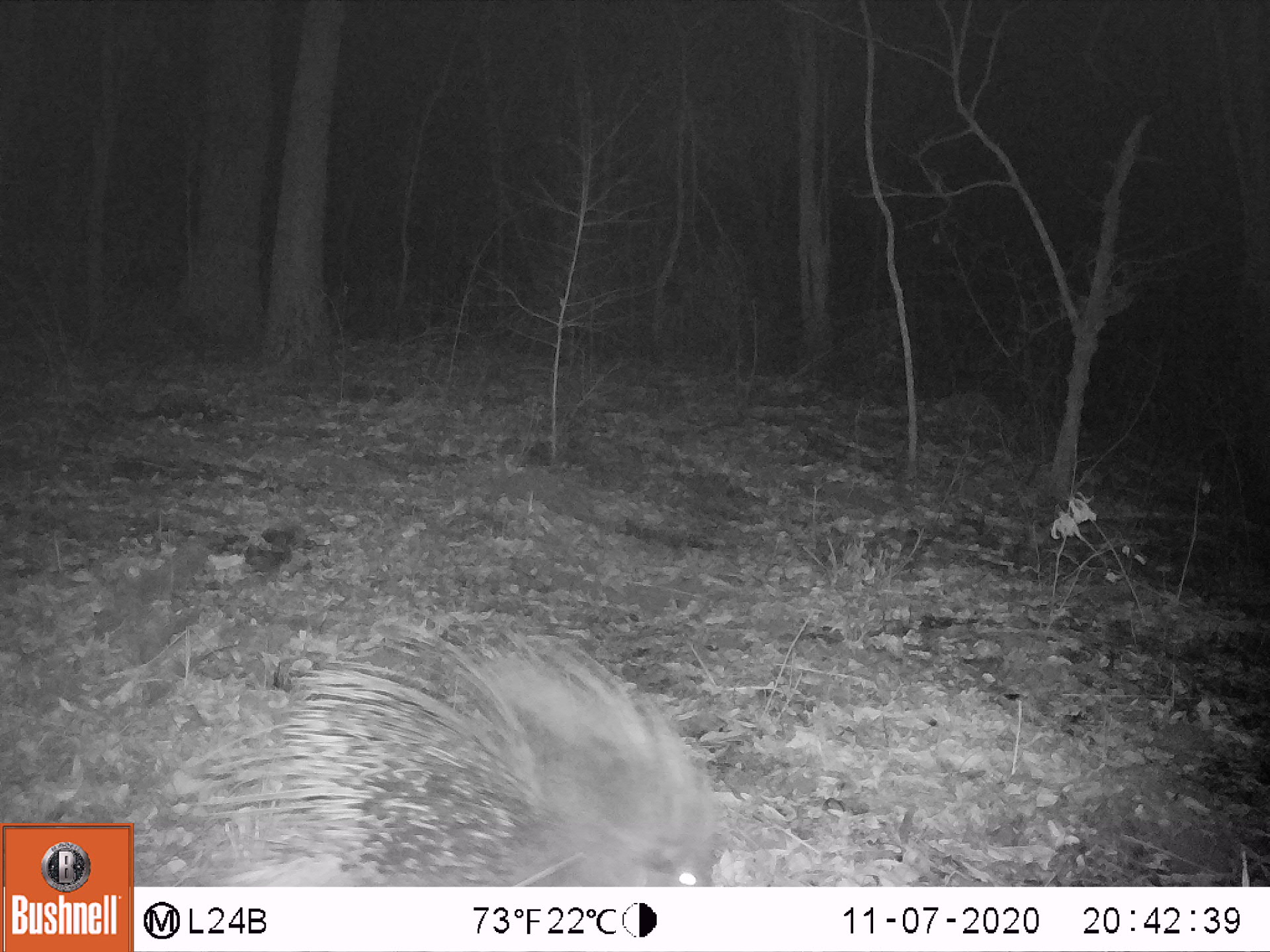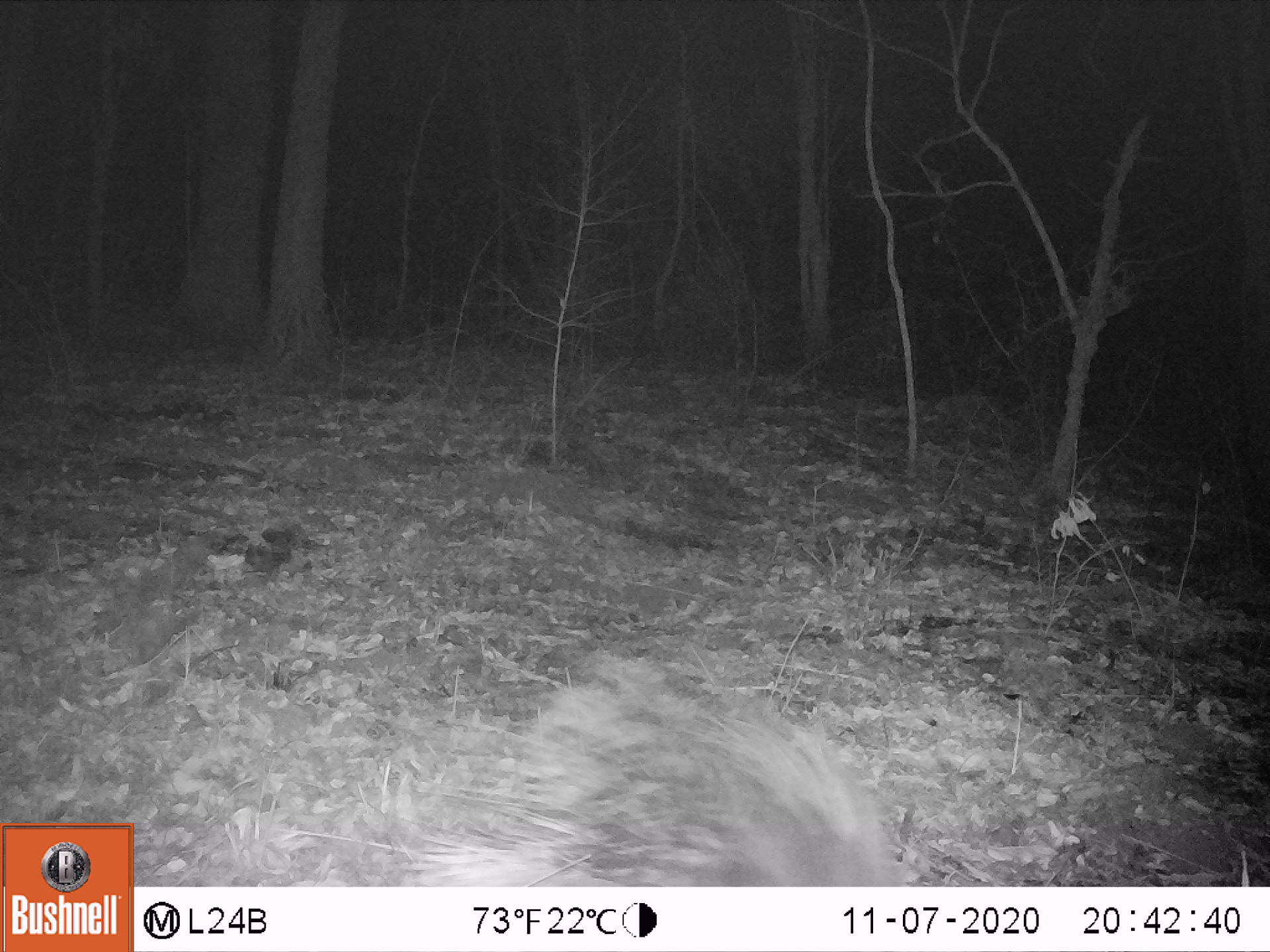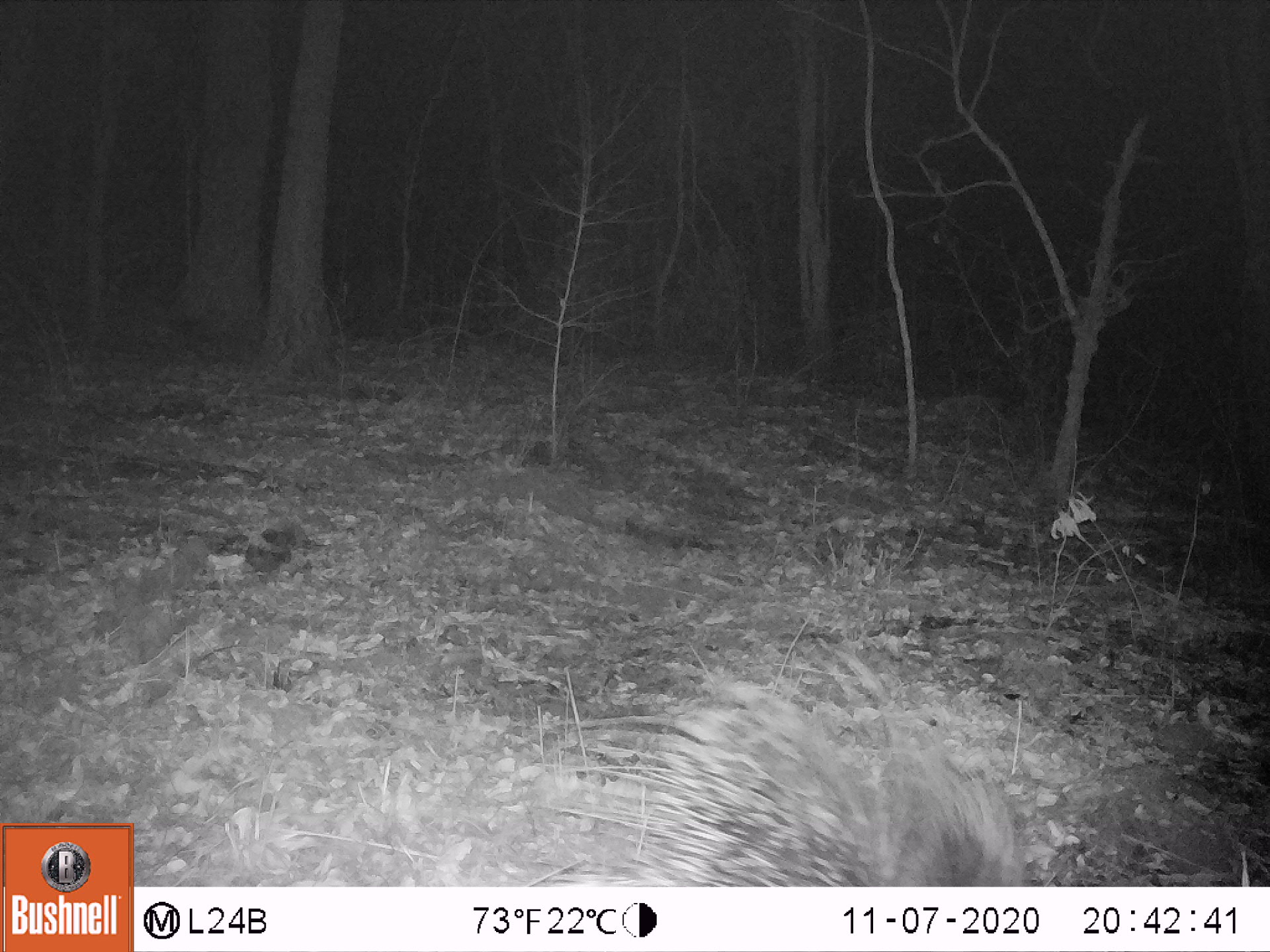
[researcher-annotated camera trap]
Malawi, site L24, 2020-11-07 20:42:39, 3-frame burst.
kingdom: Animalia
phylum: Chordata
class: Mammalia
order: Rodentia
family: Hystricidae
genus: Hystrix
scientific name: Hystrix africaeaustralis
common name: cape porcupine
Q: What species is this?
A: Cape porcupine (Hystrix africaeaustralis).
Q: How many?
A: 1.